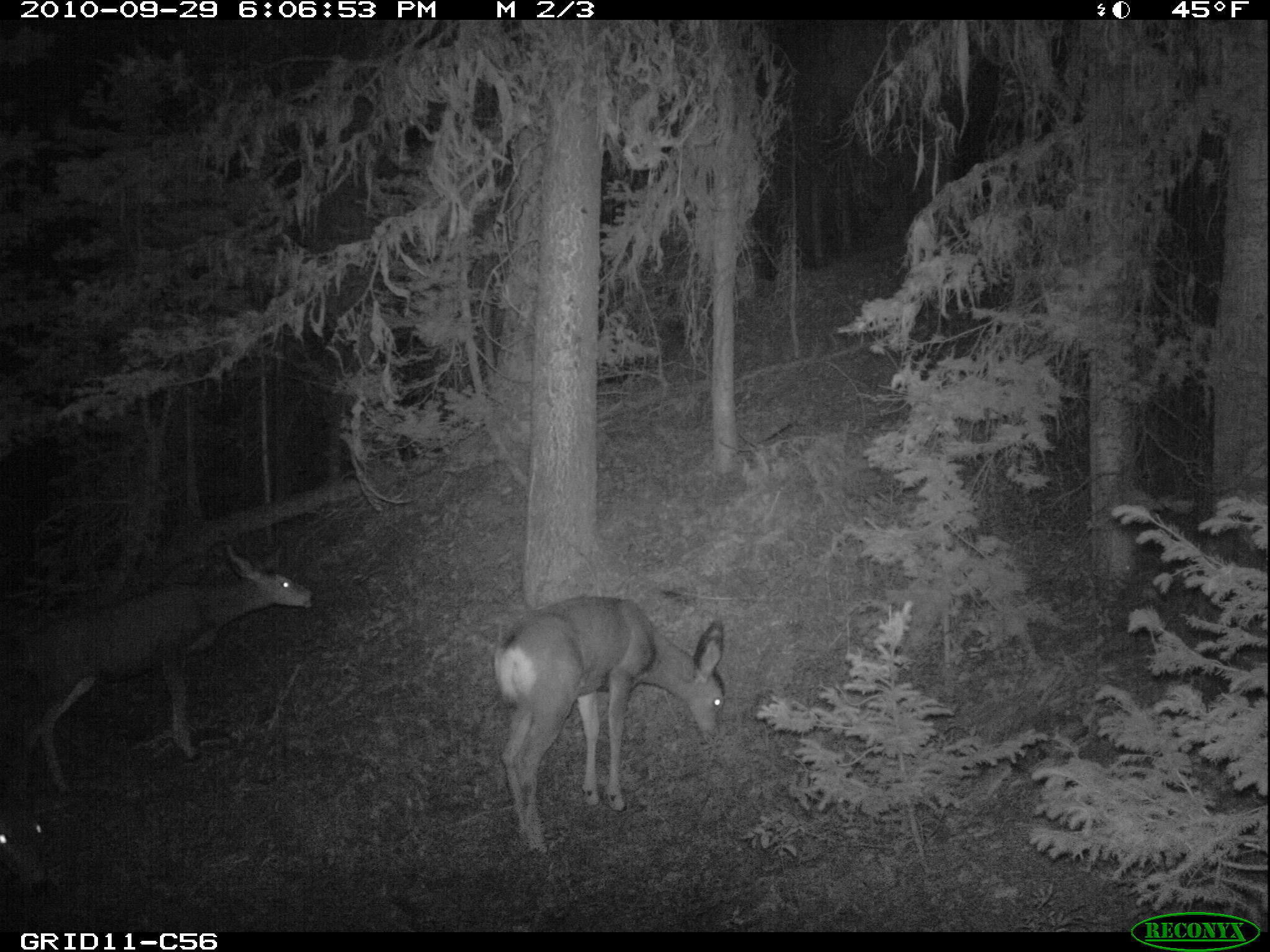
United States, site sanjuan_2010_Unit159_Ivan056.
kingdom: Animalia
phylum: Chordata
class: Mammalia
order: Artiodactyla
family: Cervidae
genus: Odocoileus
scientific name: Odocoileus hemionus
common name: mule deer